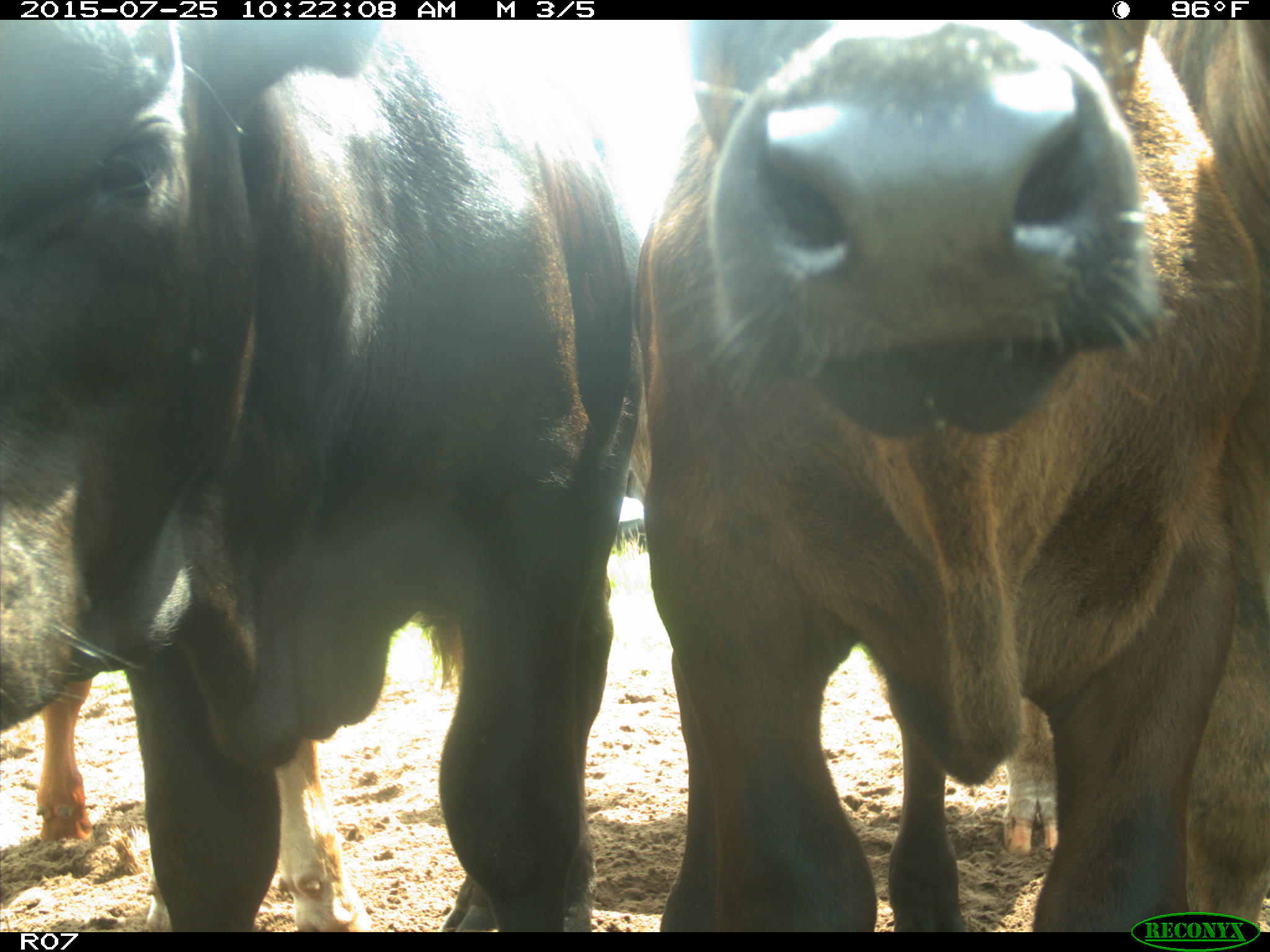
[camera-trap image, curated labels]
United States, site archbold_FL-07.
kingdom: Animalia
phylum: Chordata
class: Mammalia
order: Artiodactyla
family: Bovidae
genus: Bos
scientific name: Bos taurus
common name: domestic cow